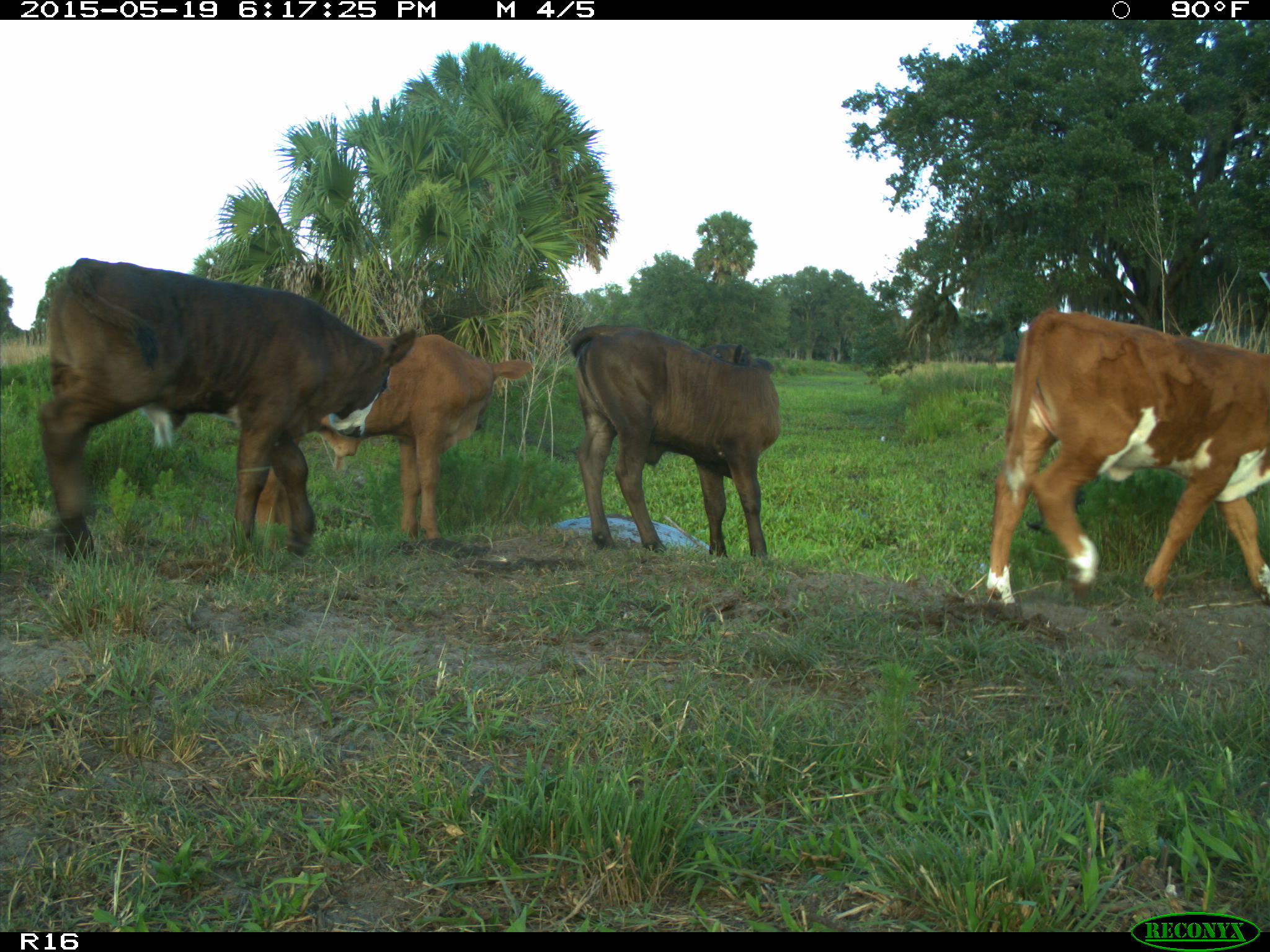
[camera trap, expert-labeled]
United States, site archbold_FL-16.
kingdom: Animalia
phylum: Chordata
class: Mammalia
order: Artiodactyla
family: Suidae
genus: Sus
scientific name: Sus scrofa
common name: wild boar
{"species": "Sus scrofa (wild boar)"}